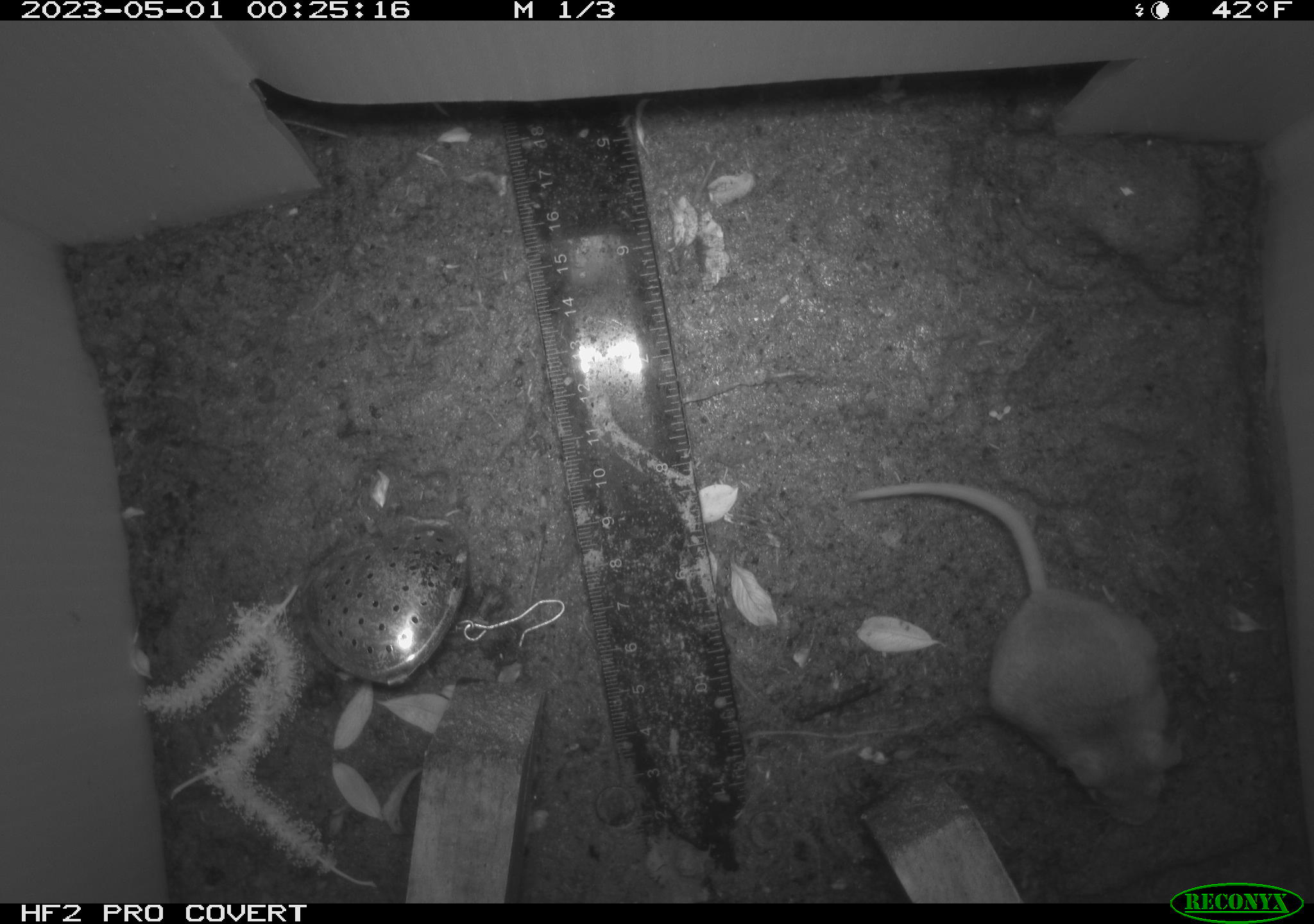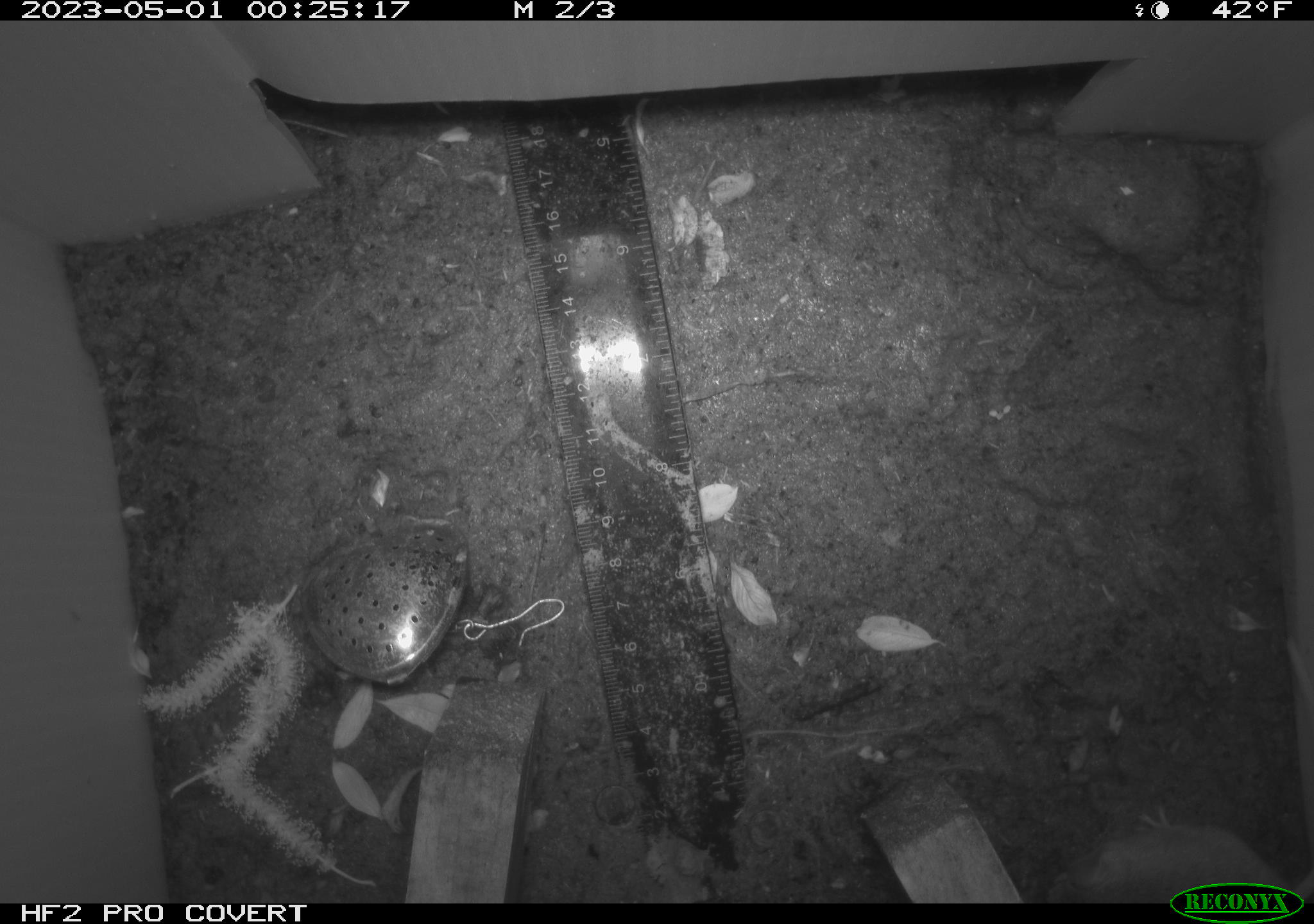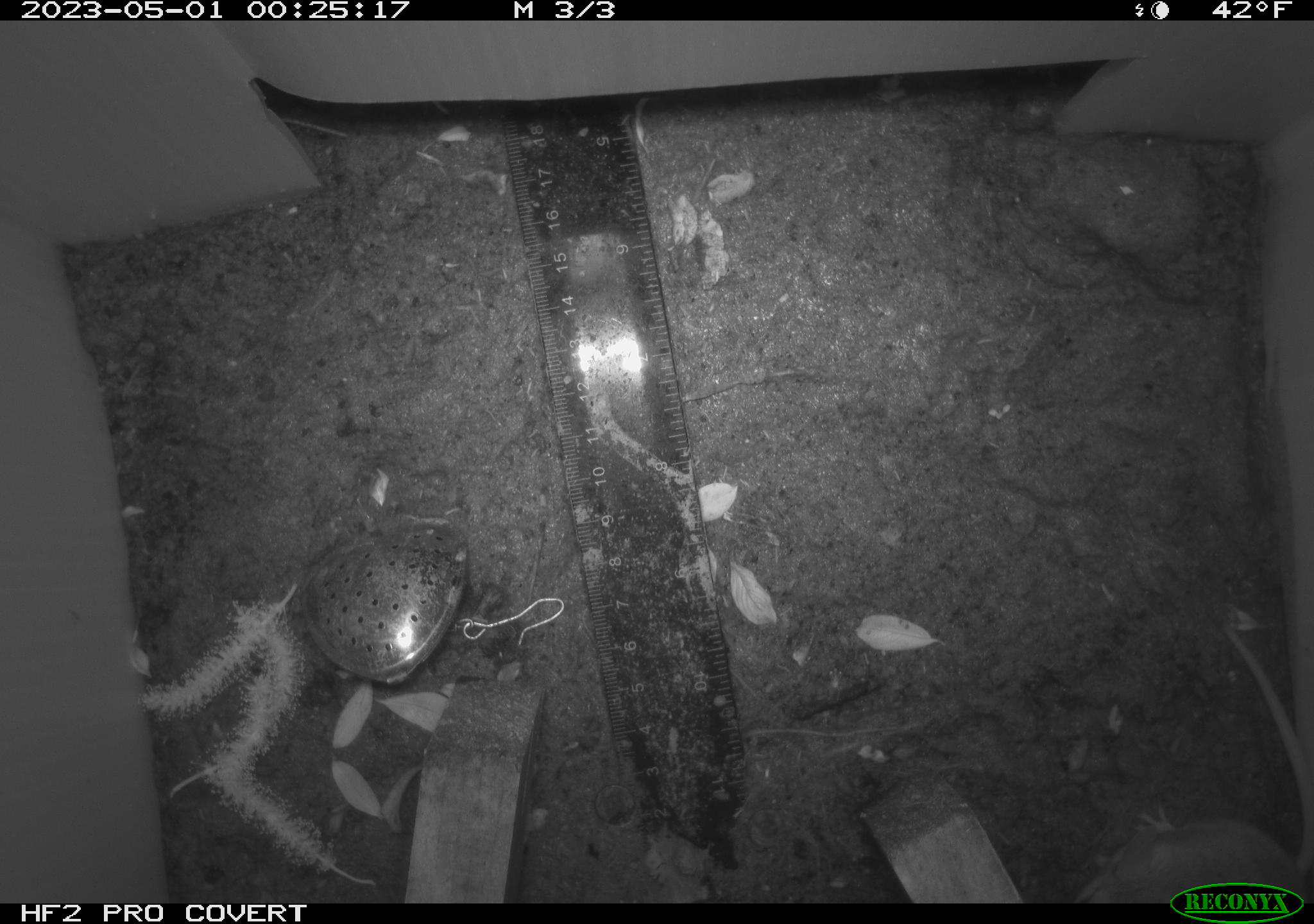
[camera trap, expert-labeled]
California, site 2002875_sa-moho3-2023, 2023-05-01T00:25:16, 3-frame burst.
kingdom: Animalia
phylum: Chordata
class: Mammalia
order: Rodentia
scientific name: Rodentia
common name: mouse species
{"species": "mouse species (Rodentia)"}